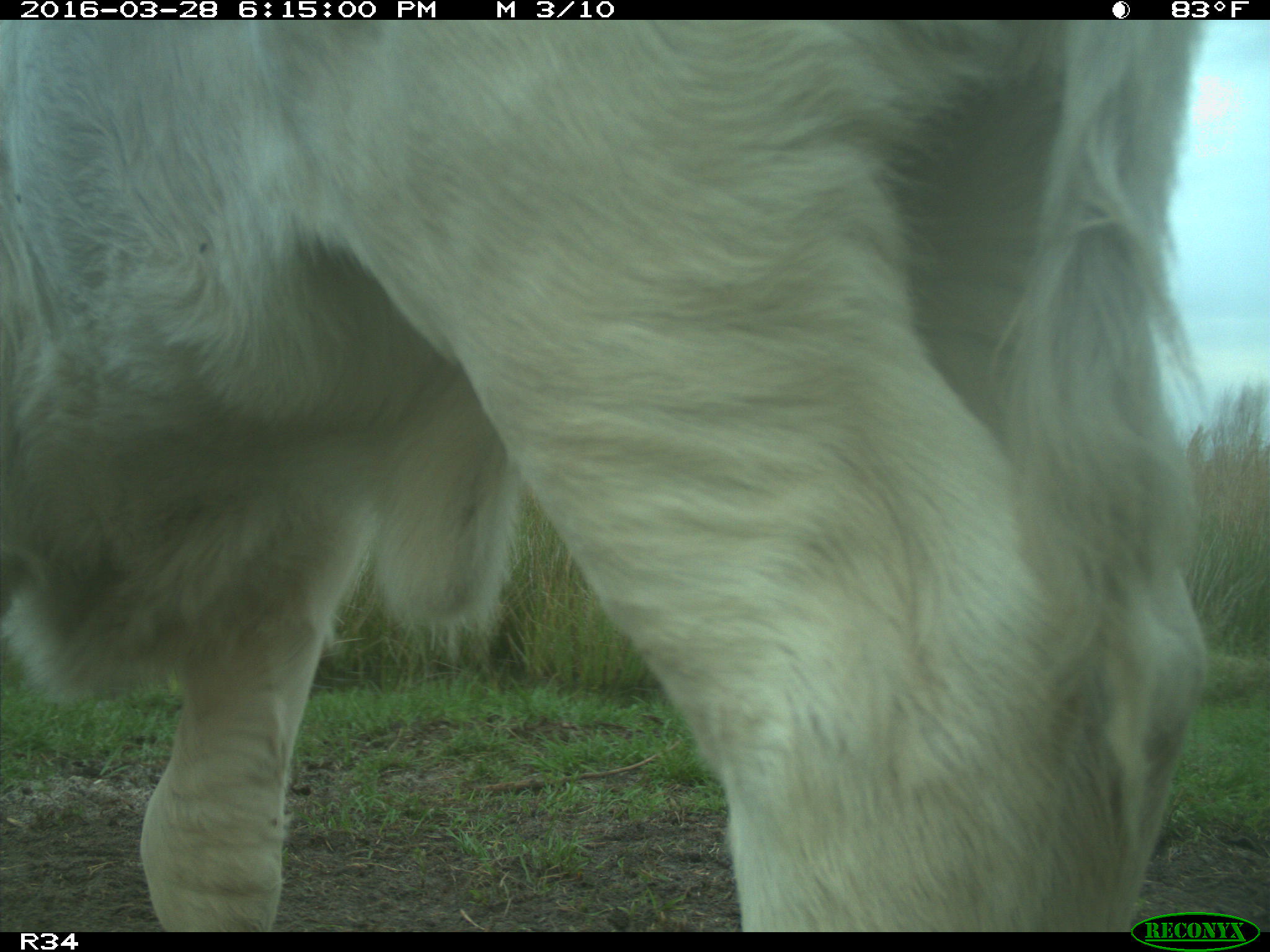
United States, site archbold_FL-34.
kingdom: Animalia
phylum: Chordata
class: Mammalia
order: Artiodactyla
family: Bovidae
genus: Bos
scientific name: Bos taurus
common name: domestic cow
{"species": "Bos taurus (domestic cow)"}